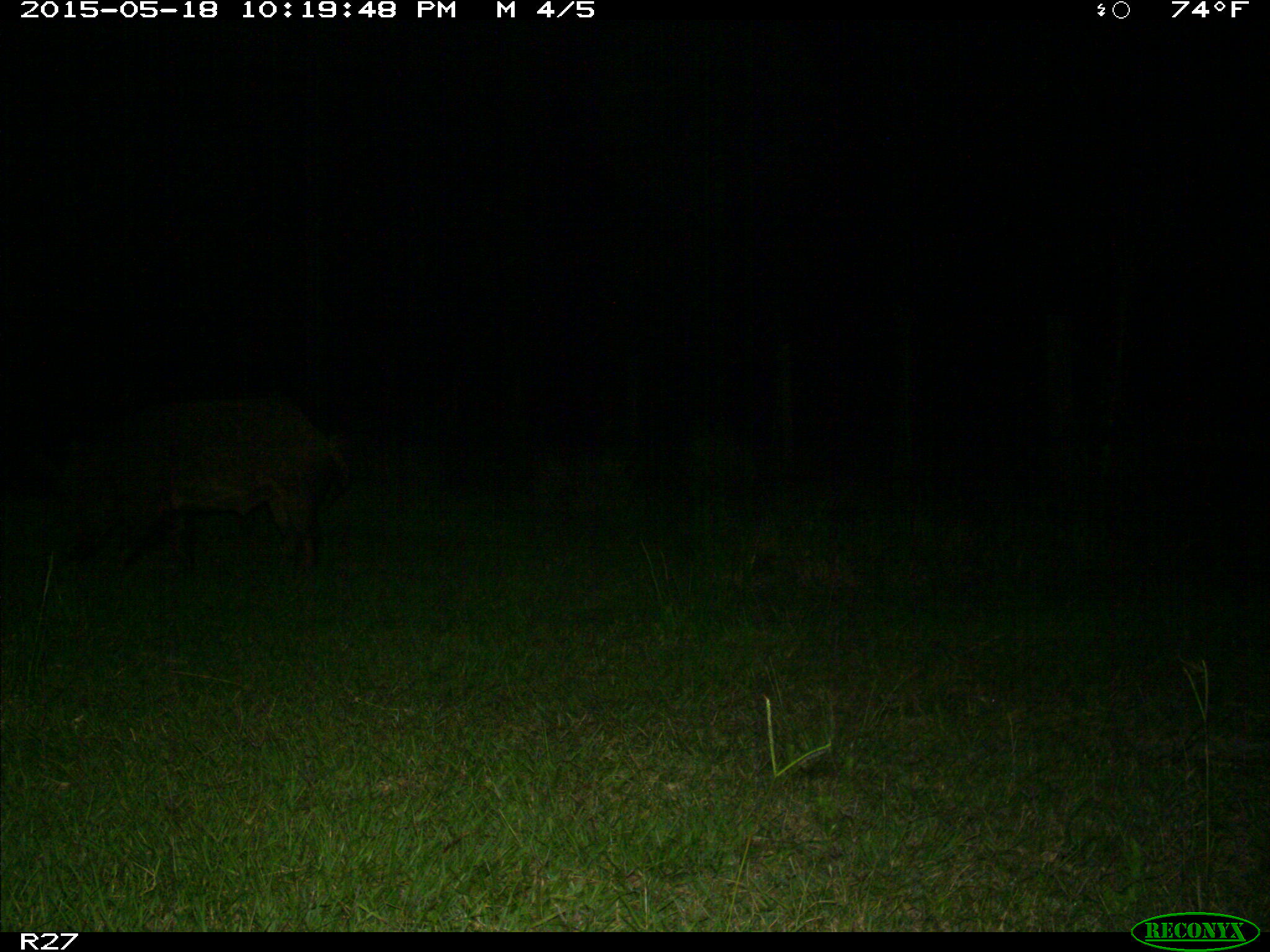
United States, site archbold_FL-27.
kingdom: Animalia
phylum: Chordata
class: Mammalia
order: Artiodactyla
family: Suidae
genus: Sus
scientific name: Sus scrofa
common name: wild boar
Sus scrofa (wild boar).